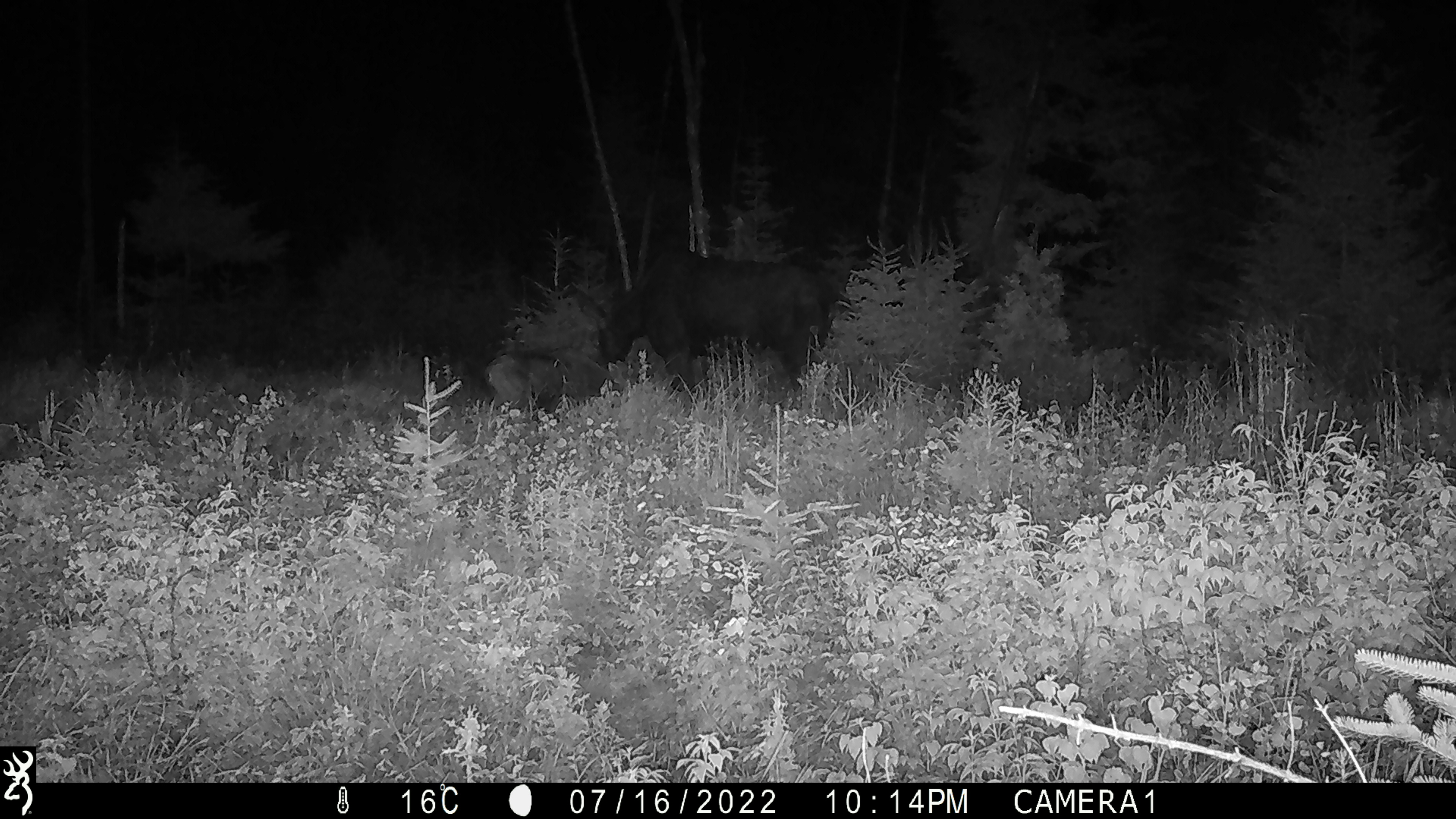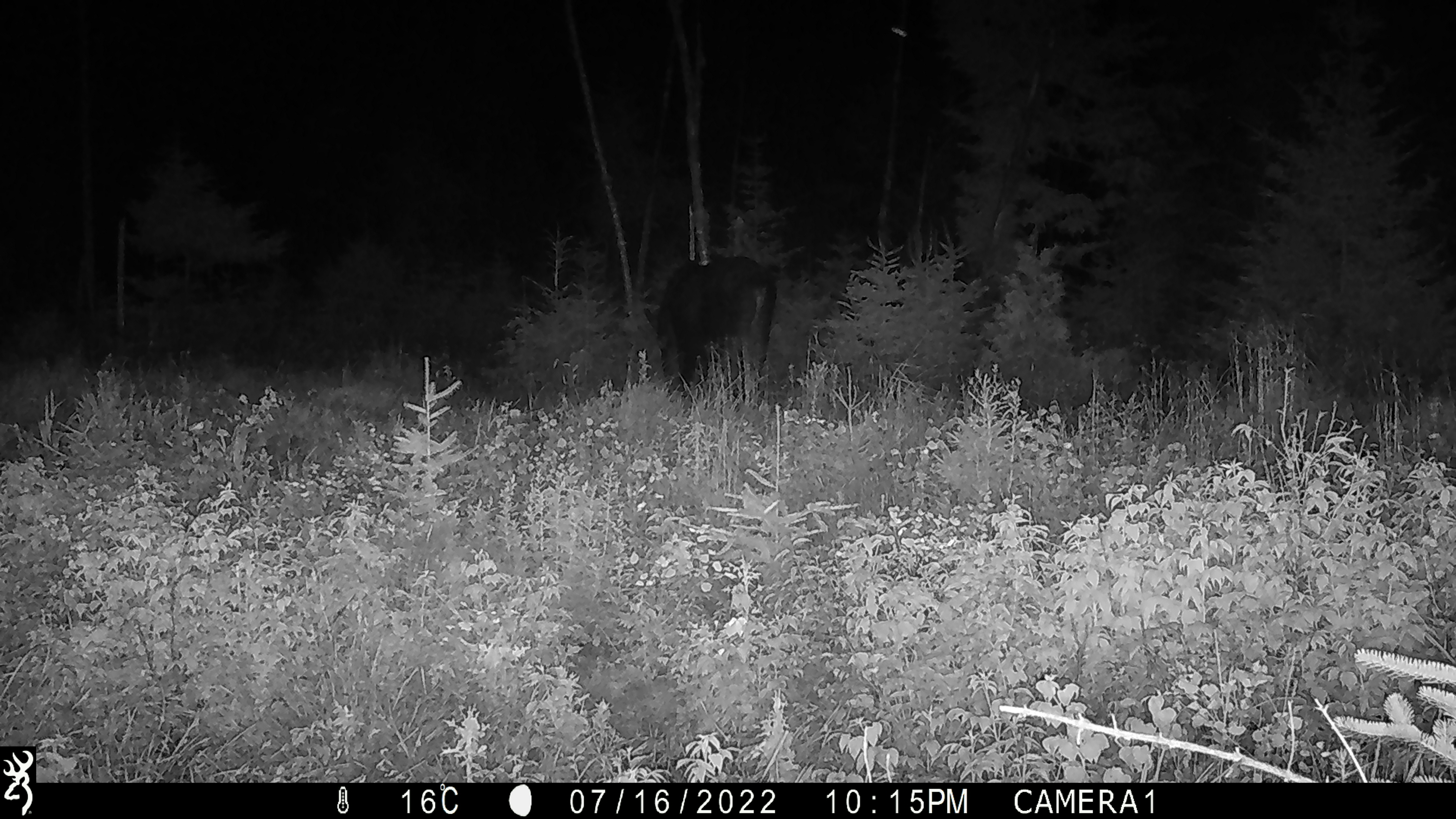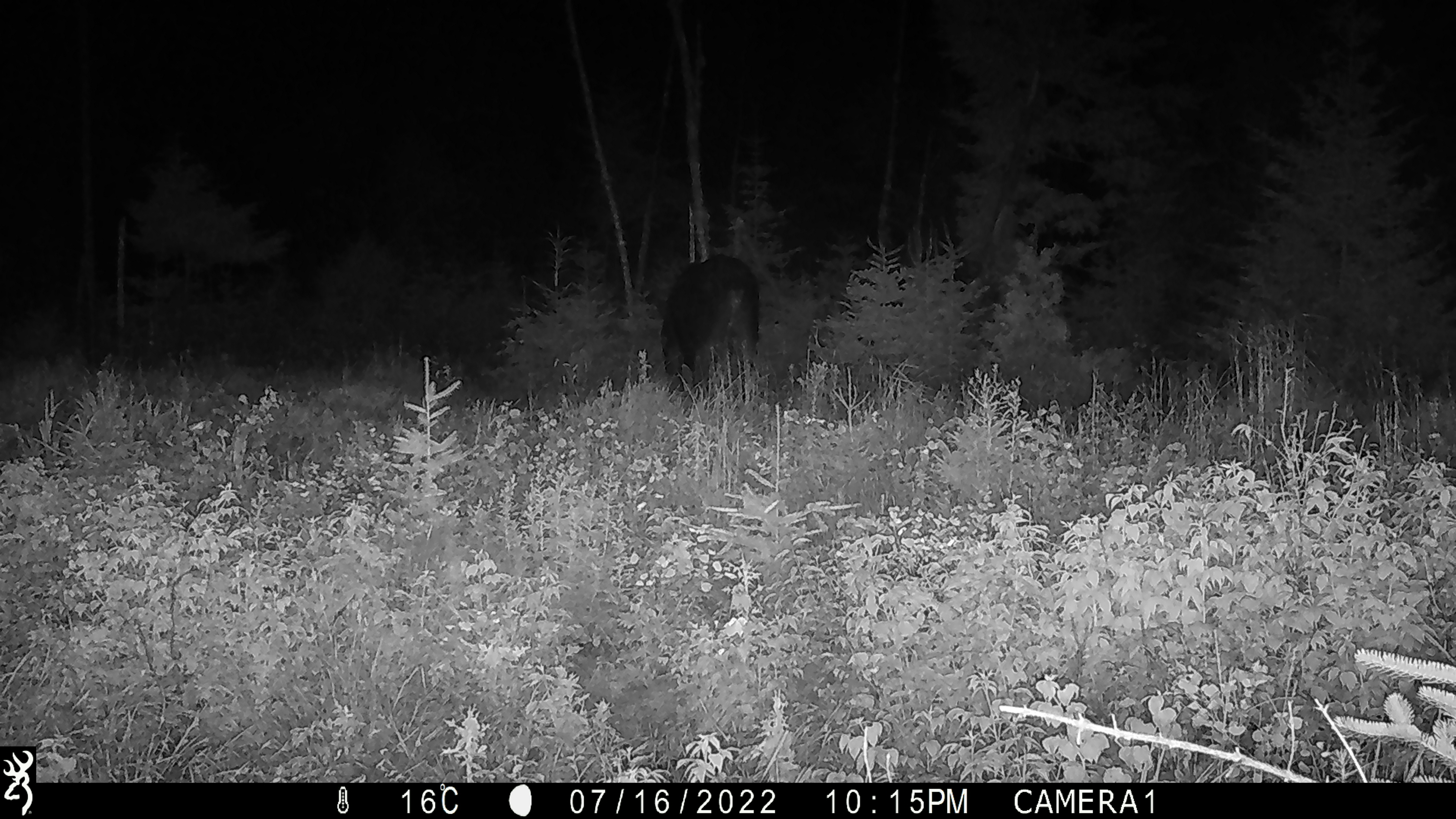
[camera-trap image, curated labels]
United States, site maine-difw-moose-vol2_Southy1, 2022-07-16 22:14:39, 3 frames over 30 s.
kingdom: Animalia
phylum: Chordata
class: Mammalia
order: Artiodactyla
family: Cervidae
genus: Alces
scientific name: Alces alces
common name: moose